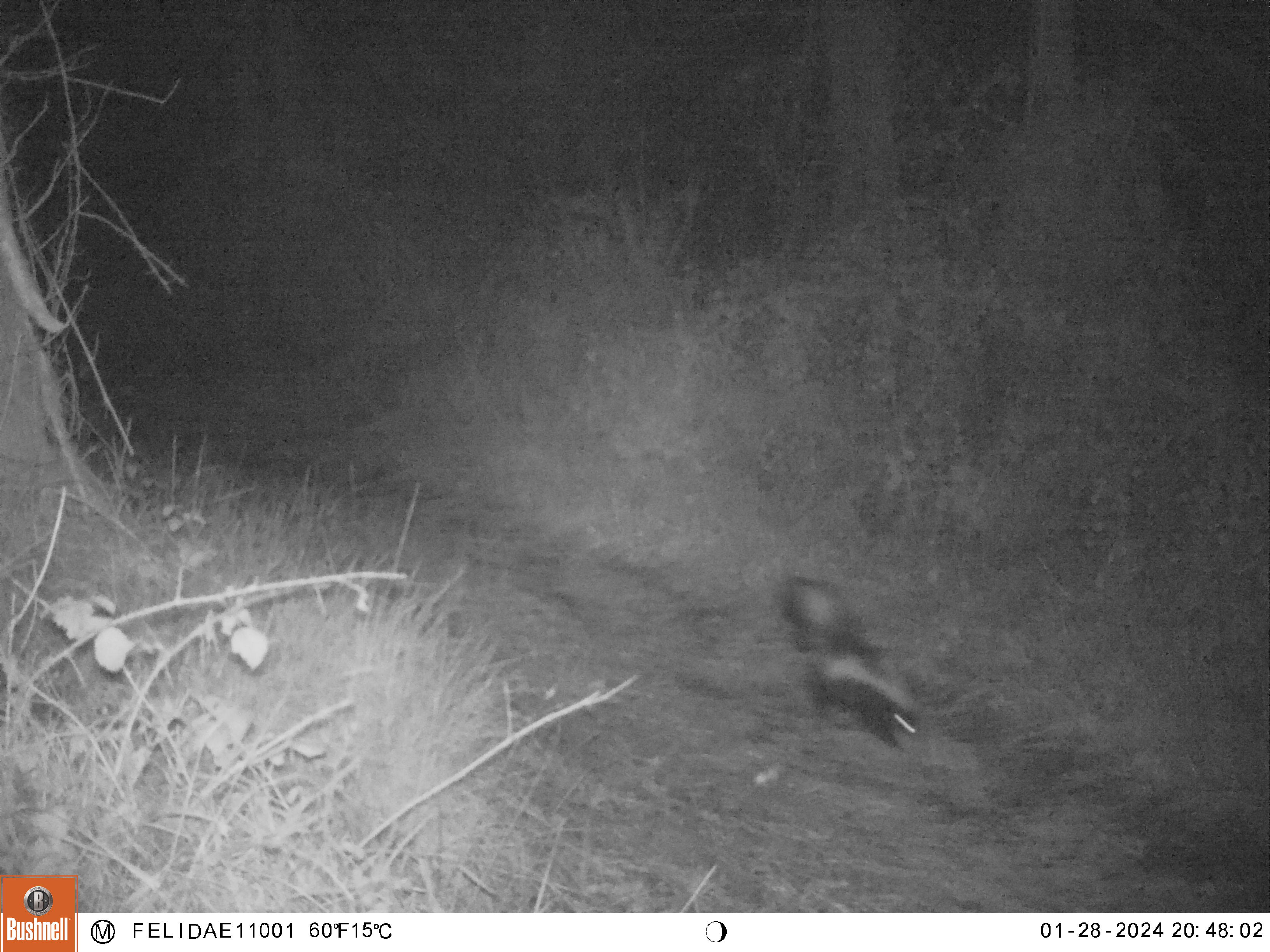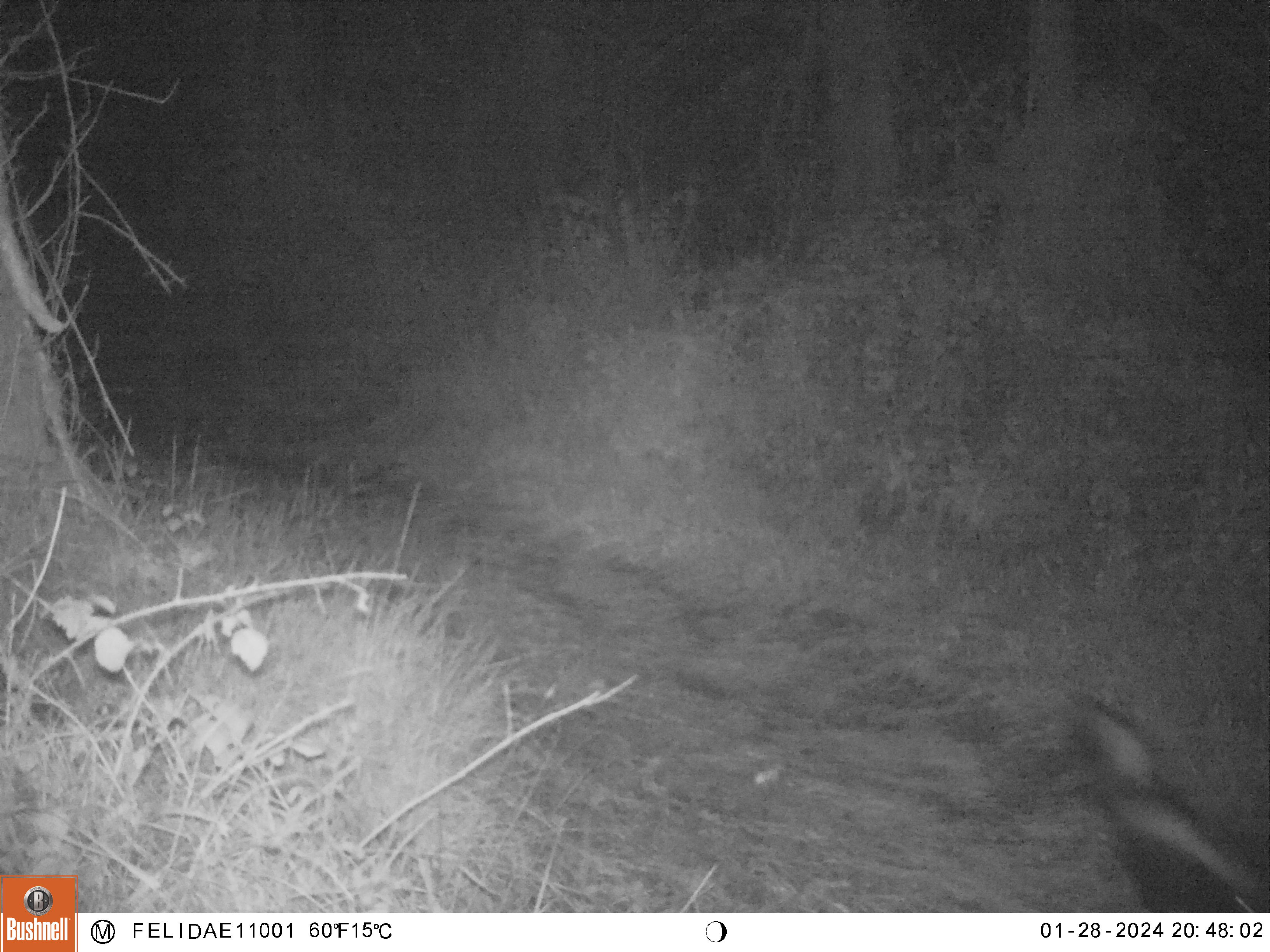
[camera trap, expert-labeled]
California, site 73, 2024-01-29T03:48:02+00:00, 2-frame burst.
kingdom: Animalia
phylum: Chordata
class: Mammalia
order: Carnivora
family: Mephitidae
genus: Mephitis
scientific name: Mephitis mephitis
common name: striped skunk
Striped skunk (Mephitis mephitis).